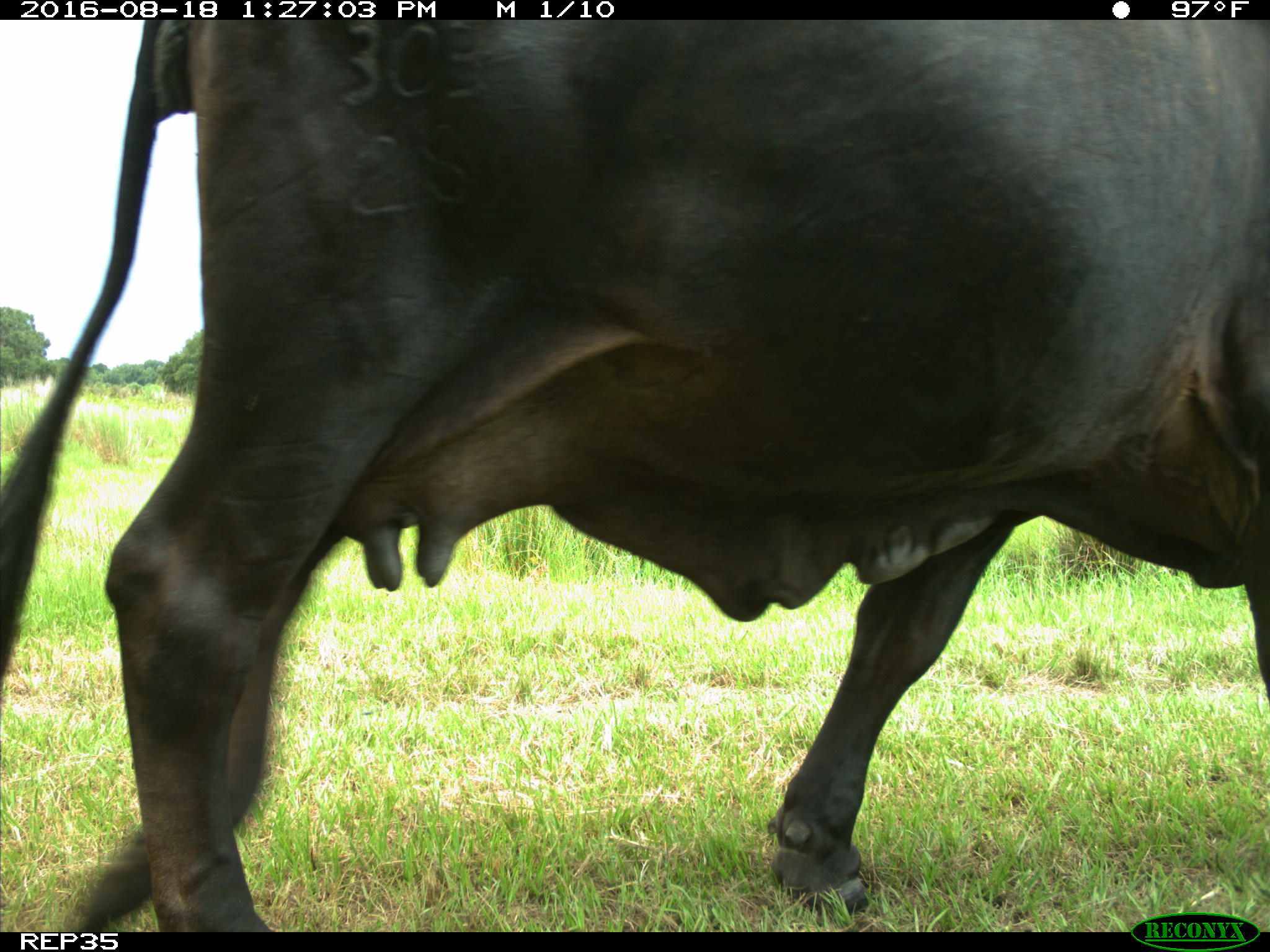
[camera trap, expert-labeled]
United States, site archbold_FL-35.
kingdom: Animalia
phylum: Chordata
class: Mammalia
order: Artiodactyla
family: Bovidae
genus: Bos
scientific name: Bos taurus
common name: domestic cow